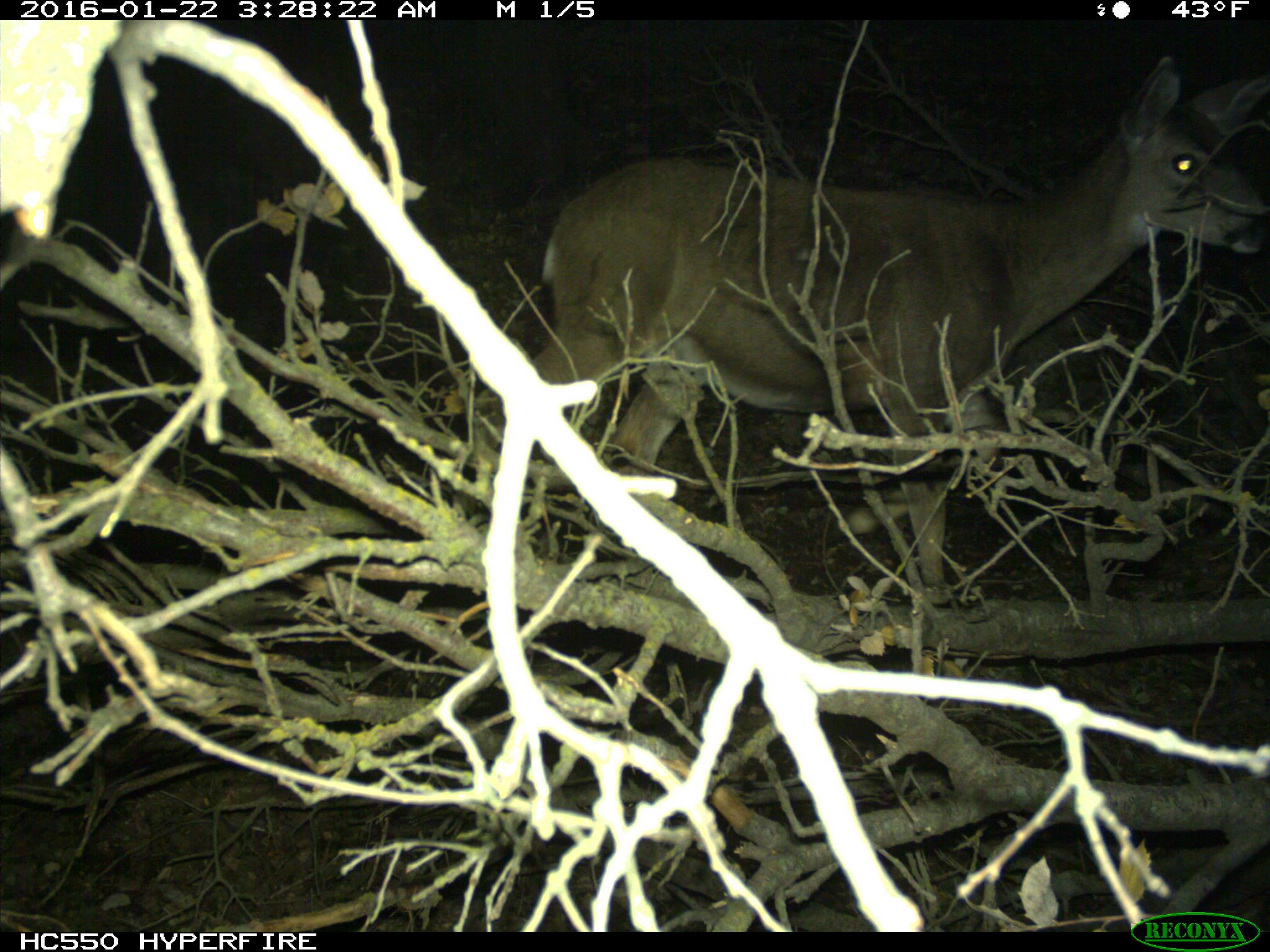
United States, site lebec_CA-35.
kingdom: Animalia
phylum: Chordata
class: Mammalia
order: Artiodactyla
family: Cervidae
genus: Odocoileus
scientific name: Odocoileus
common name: deer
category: unidentified deer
Unidentified deer (deer) (Odocoileus).